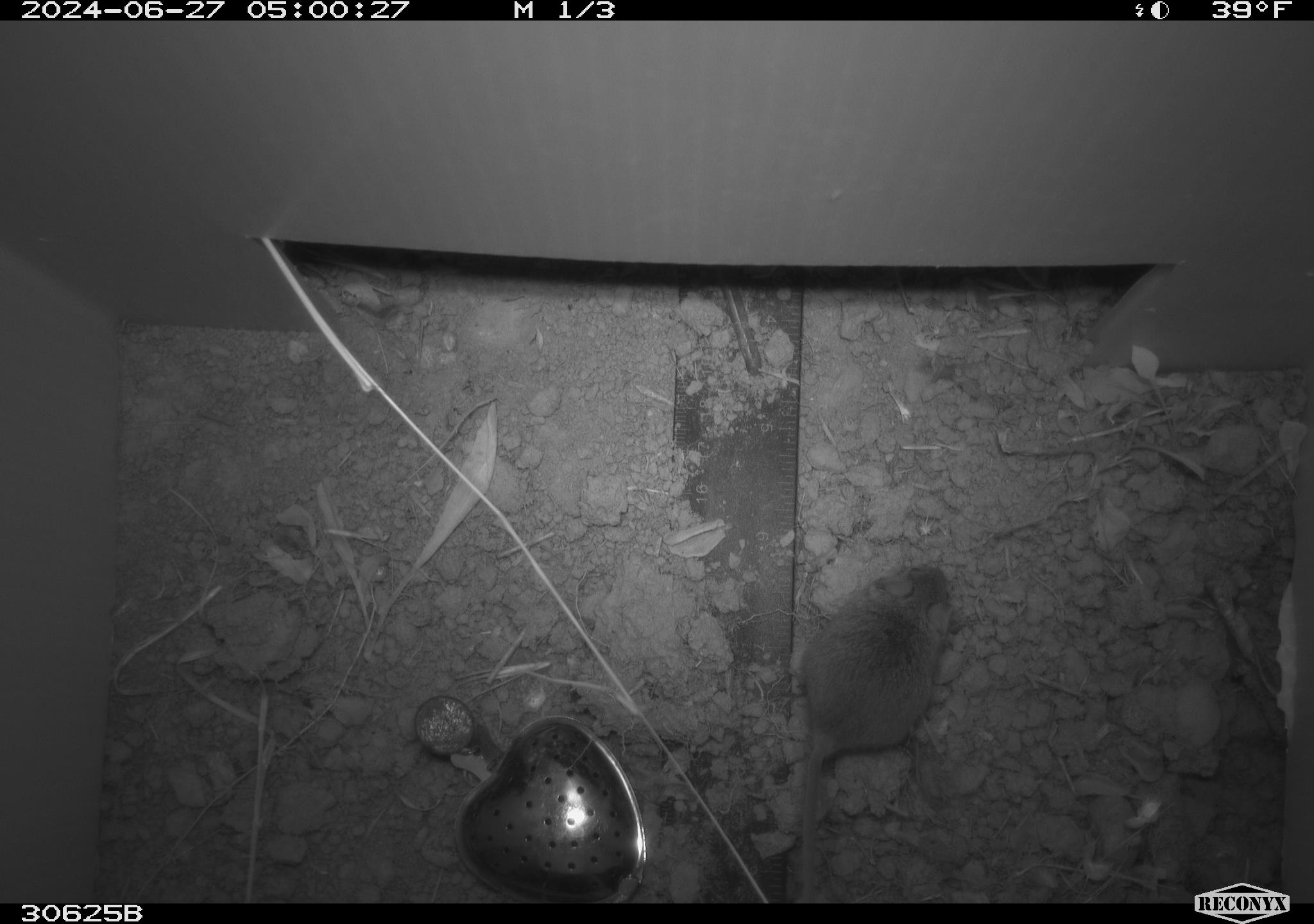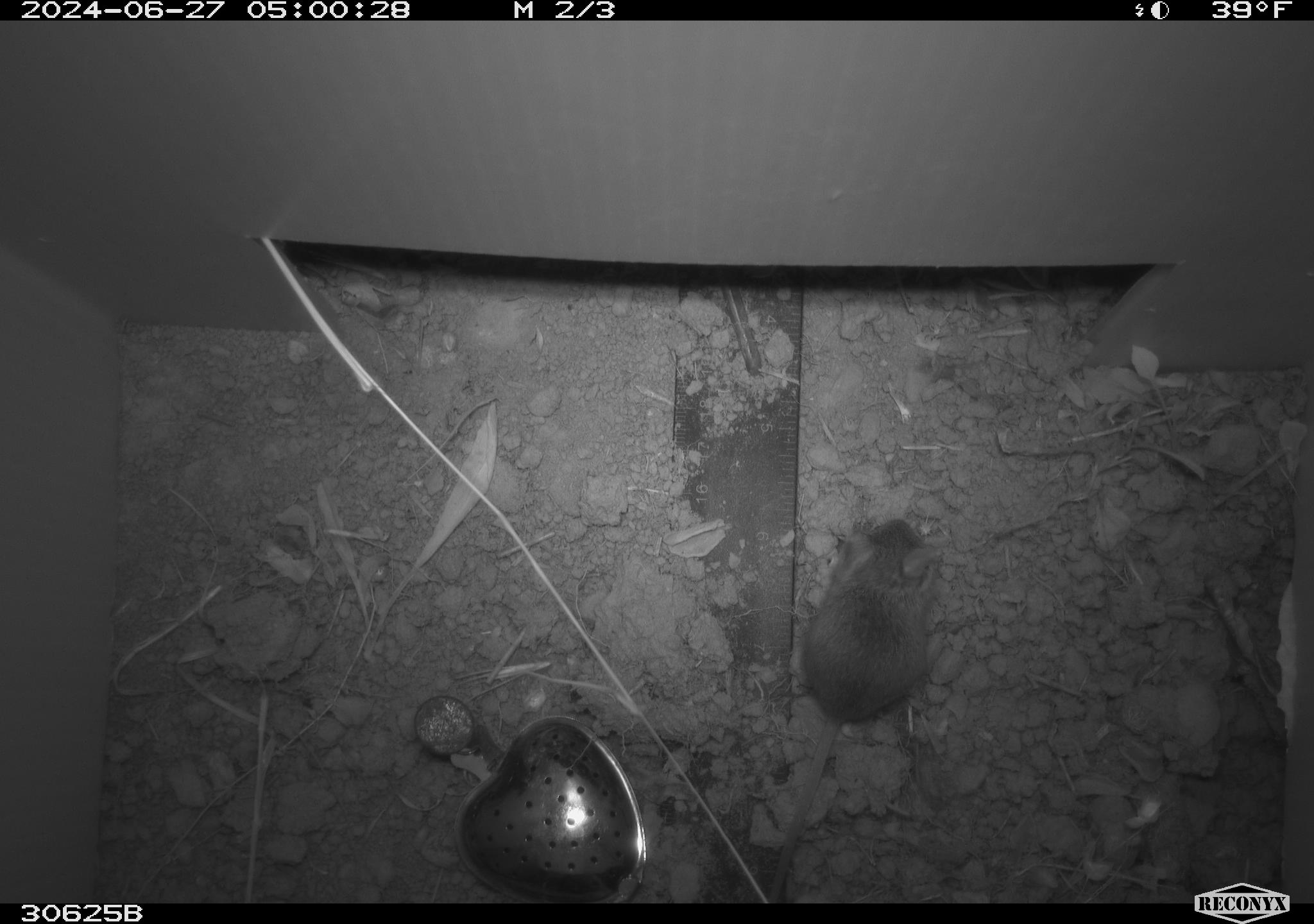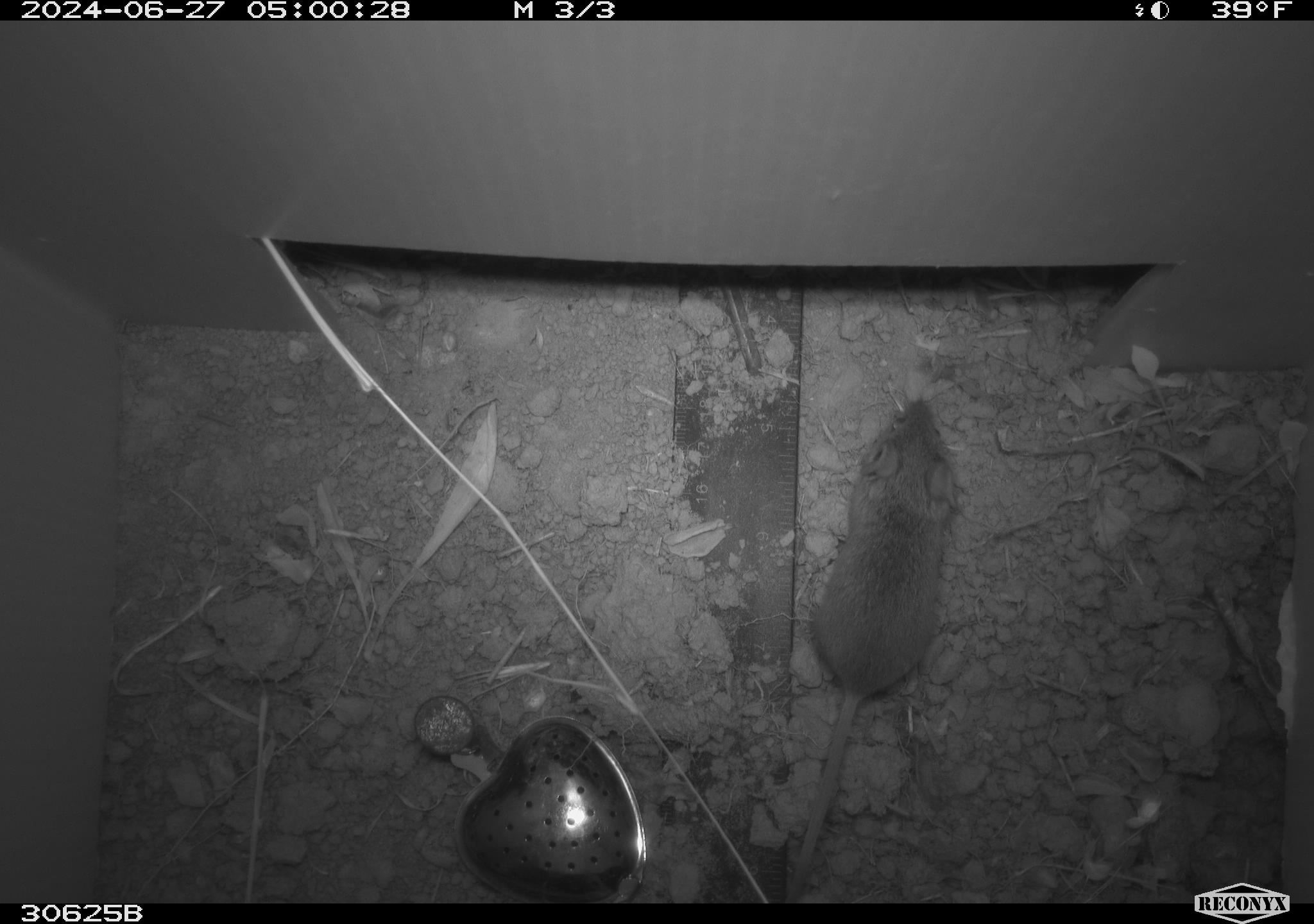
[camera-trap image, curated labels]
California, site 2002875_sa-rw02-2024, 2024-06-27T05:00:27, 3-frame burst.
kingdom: Animalia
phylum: Chordata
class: Mammalia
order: Rodentia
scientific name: Rodentia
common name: mouse species